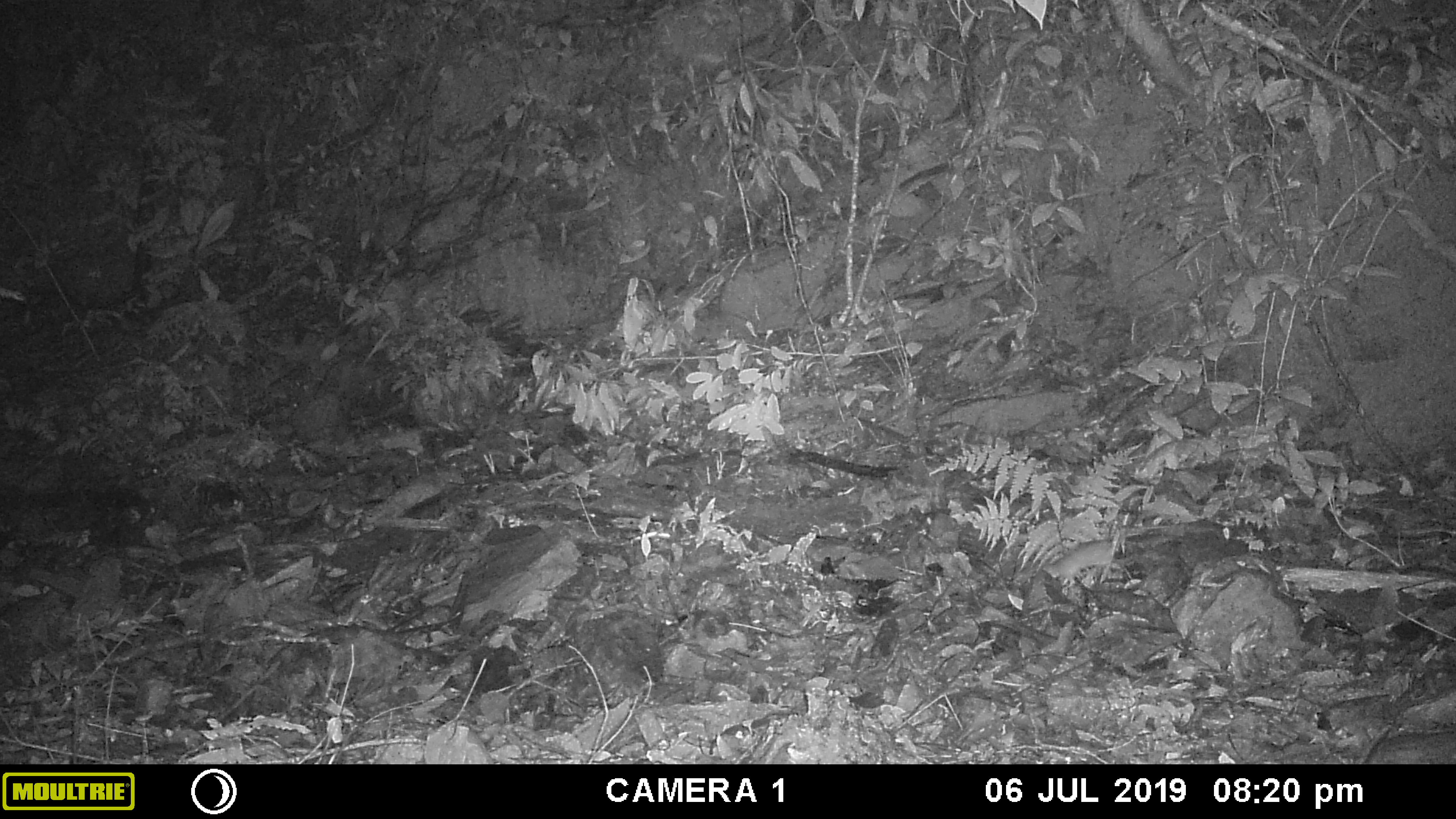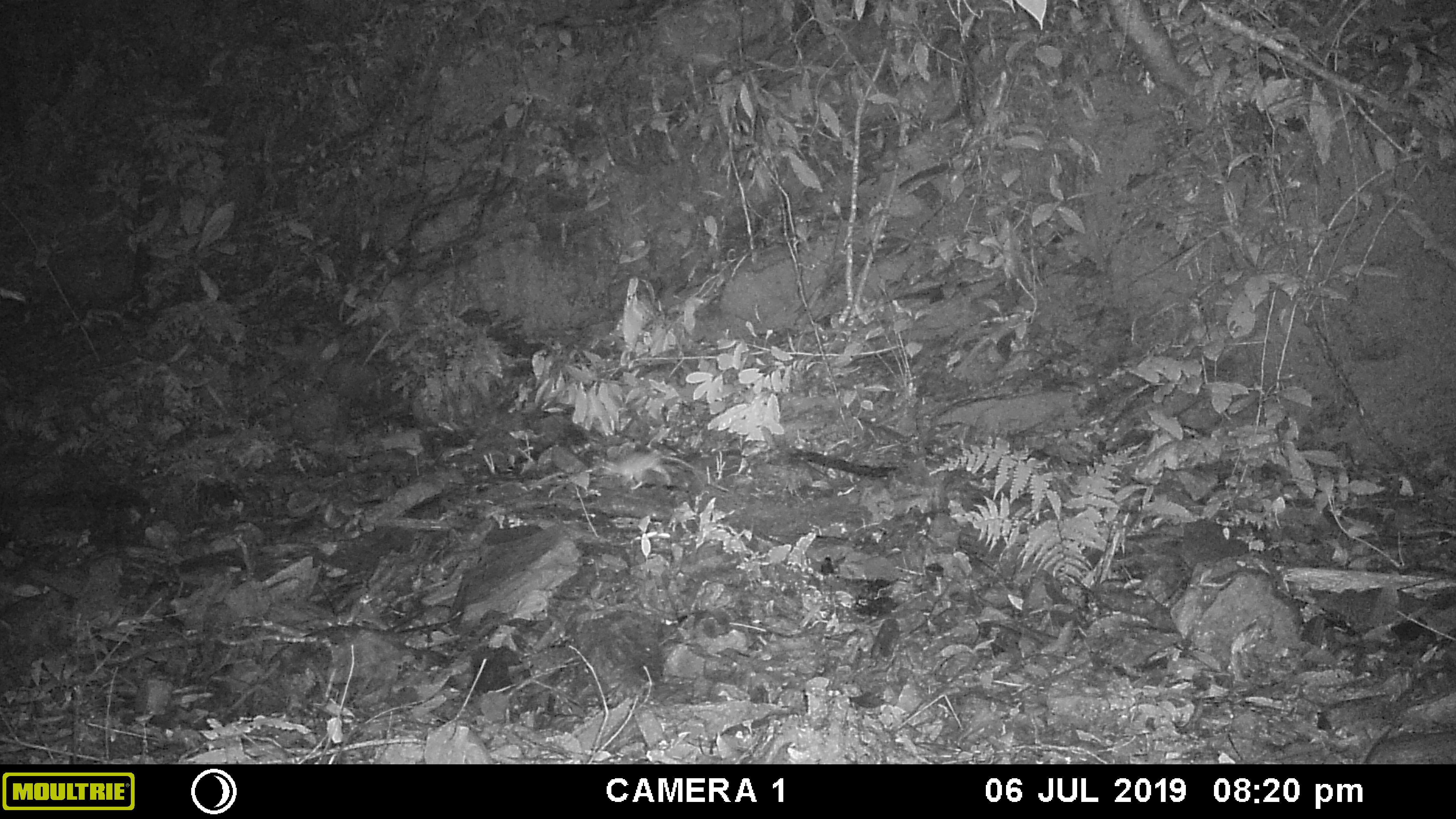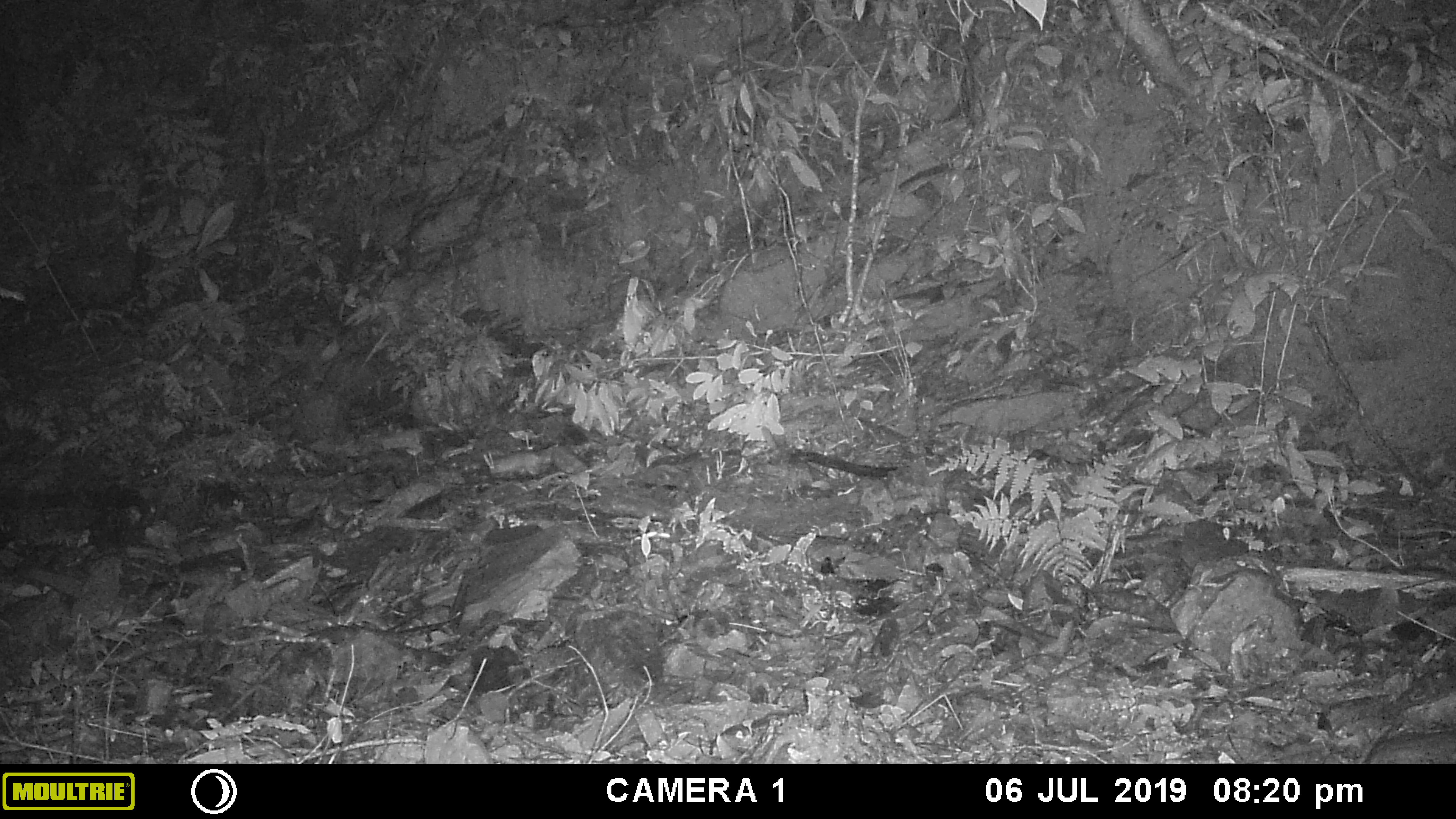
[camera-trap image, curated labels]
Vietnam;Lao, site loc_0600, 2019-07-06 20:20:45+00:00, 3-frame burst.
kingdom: Animalia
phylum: Chordata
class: Mammalia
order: Rodentia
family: Muridae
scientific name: Muridae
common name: old-world mice and rats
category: unidentified murid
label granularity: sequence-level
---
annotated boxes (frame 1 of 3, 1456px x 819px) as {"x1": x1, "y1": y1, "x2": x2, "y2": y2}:
unidentified murid: {"x1": 1042, "y1": 539, "x2": 1114, "y2": 587}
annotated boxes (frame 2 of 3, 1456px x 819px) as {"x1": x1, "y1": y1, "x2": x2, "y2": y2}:
unidentified murid: {"x1": 604, "y1": 452, "x2": 695, "y2": 490}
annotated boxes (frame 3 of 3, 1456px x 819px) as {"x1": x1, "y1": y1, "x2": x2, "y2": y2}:
unidentified murid: {"x1": 482, "y1": 451, "x2": 539, "y2": 479}